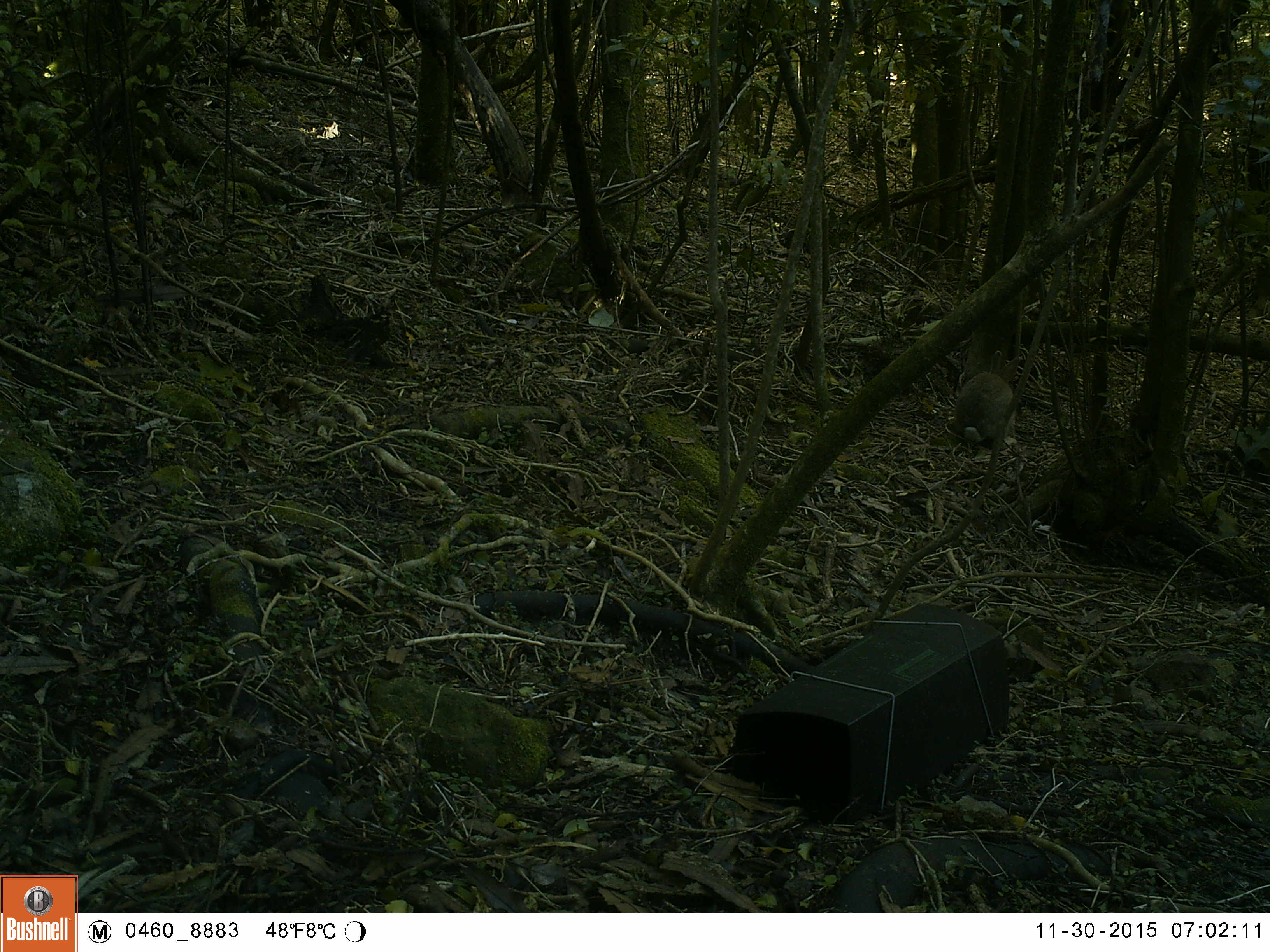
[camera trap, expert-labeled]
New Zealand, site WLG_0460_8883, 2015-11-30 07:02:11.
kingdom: Animalia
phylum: Chordata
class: Mammalia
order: Lagomorpha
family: Leporidae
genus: Oryctolagus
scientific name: Oryctolagus cuniculus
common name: european rabbit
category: rabbit